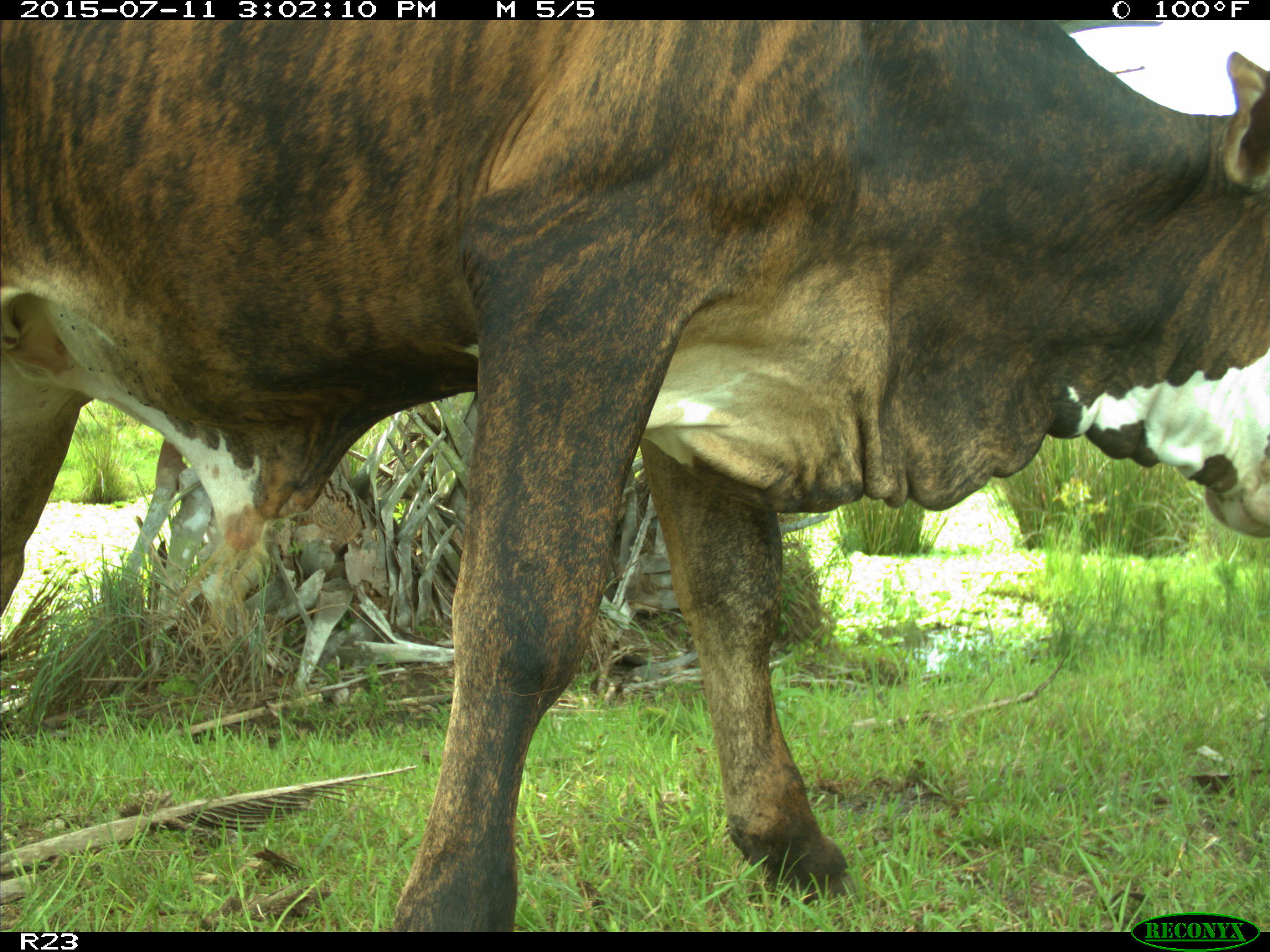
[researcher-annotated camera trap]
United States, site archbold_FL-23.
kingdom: Animalia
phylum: Chordata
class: Mammalia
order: Artiodactyla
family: Bovidae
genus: Bos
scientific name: Bos taurus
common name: domestic cow